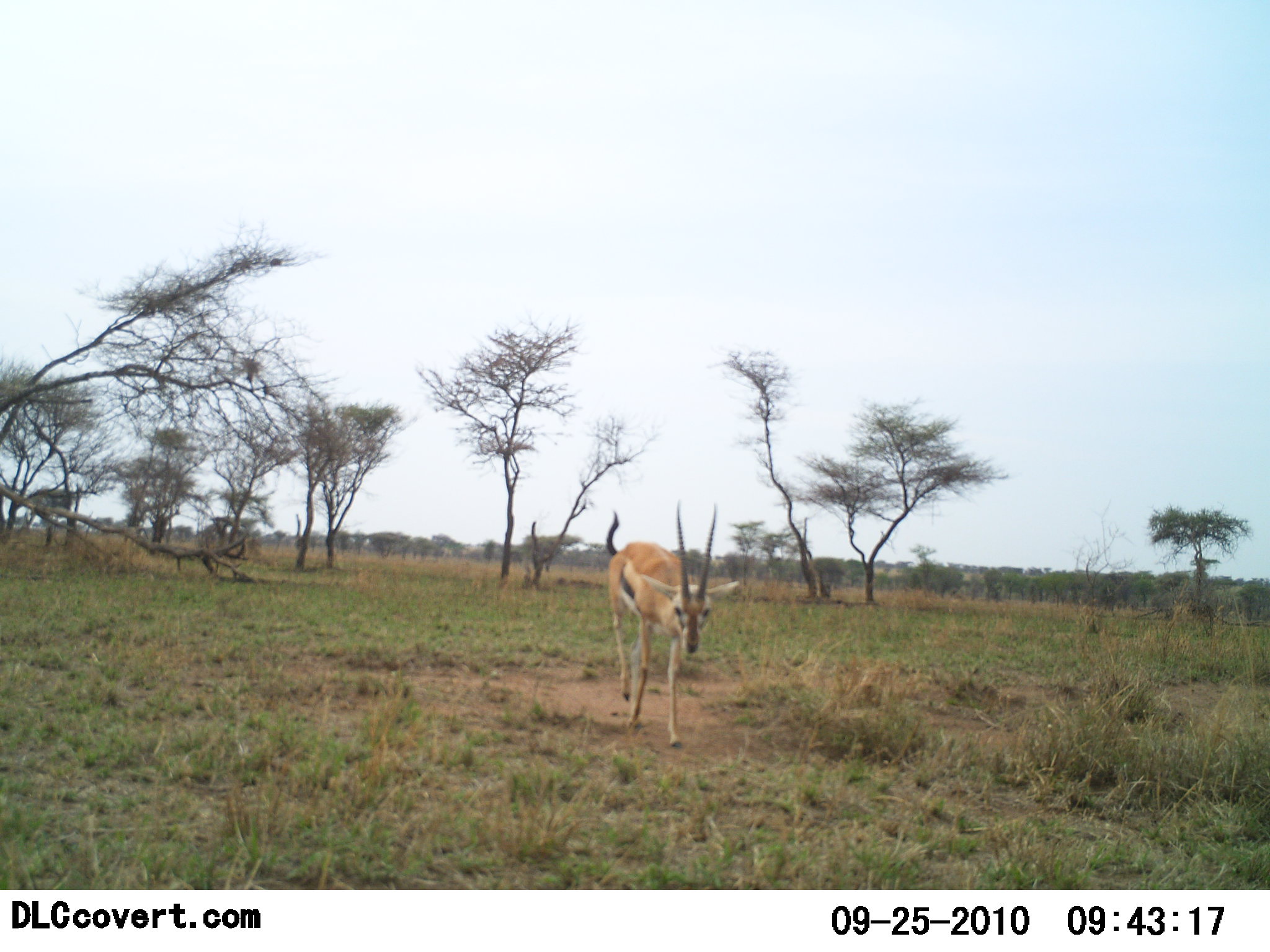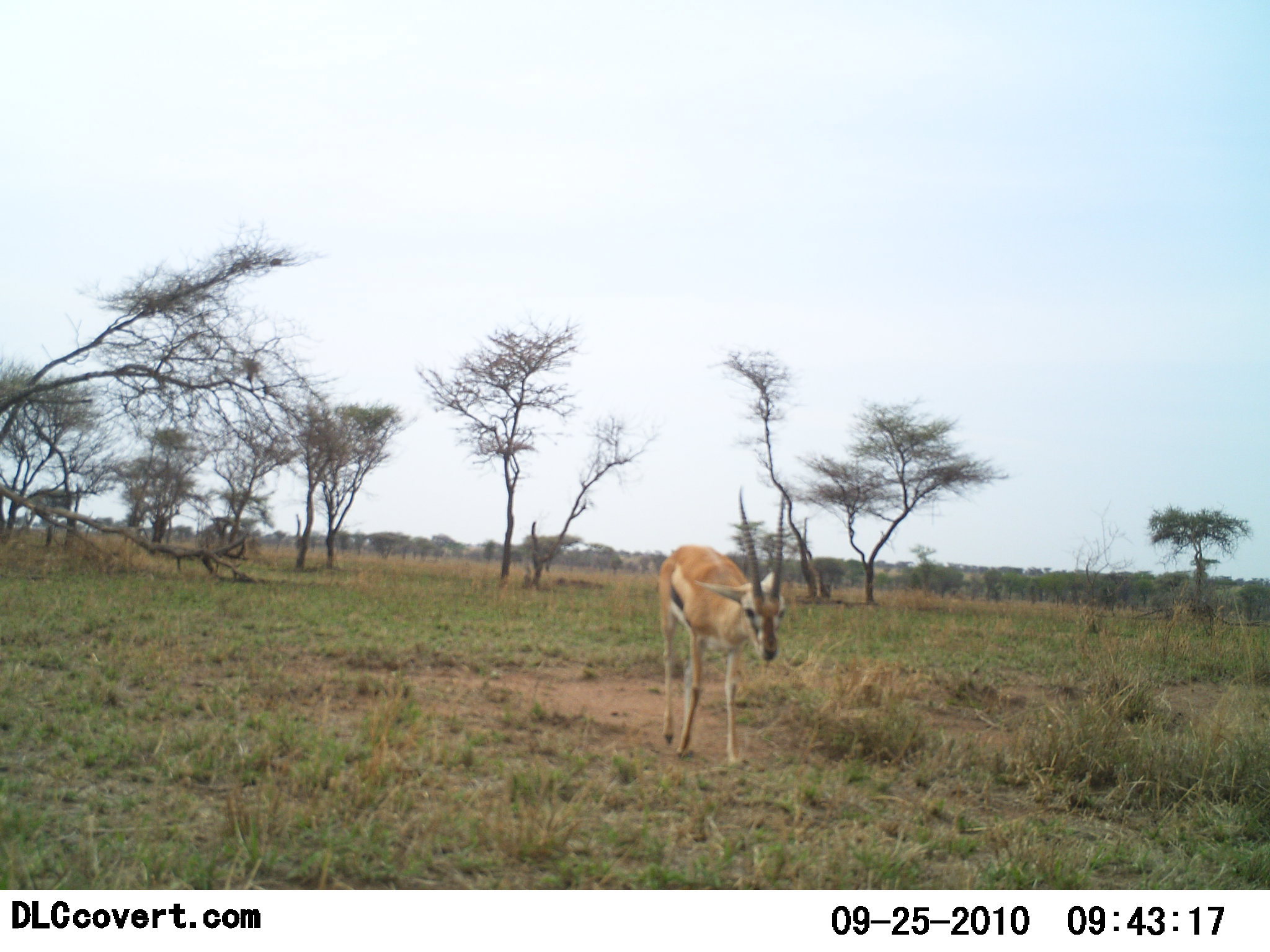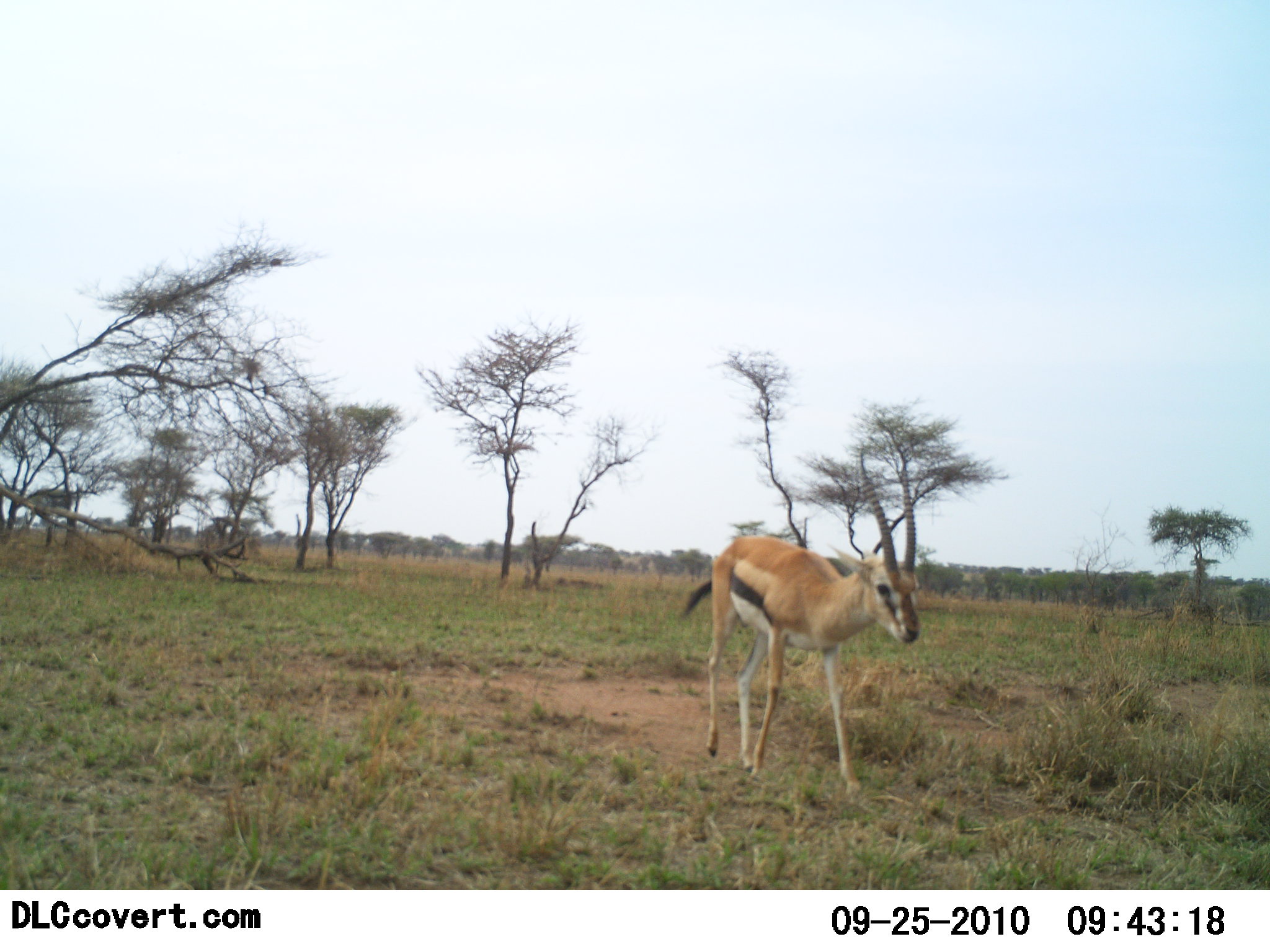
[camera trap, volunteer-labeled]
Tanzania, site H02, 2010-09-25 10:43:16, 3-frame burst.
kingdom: Animalia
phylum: Chordata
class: Mammalia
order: Artiodactyla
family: Bovidae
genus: Eudorcas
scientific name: Eudorcas thomsonii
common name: thomson's gazelle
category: gazellethomsons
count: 1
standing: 0%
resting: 0%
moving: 100%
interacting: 0%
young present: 0%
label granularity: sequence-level